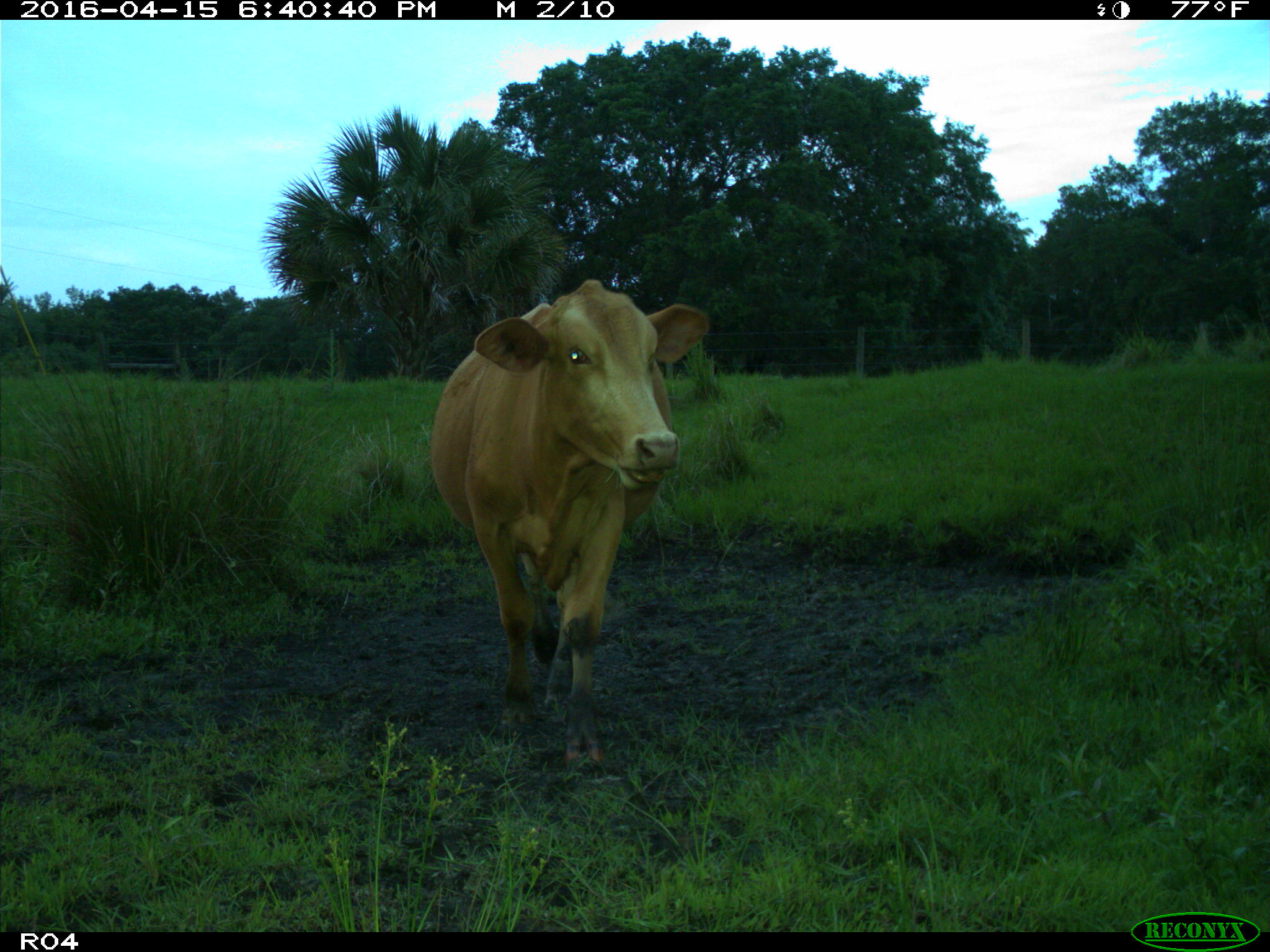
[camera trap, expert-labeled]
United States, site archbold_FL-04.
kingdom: Animalia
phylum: Chordata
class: Mammalia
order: Artiodactyla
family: Bovidae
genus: Bos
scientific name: Bos taurus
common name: domestic cow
Bos taurus (domestic cow).